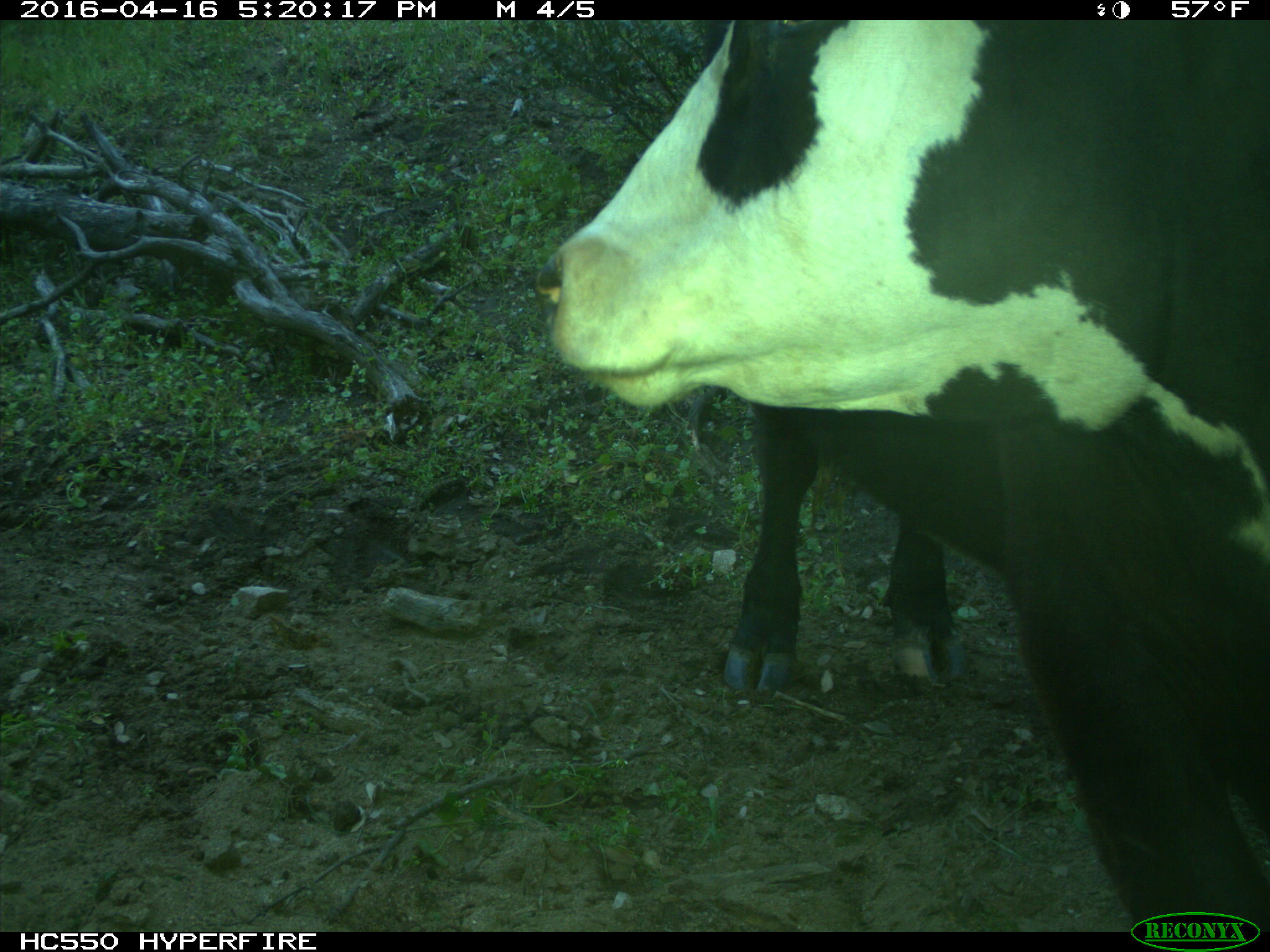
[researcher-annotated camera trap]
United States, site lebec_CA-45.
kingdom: Animalia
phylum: Chordata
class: Mammalia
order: Artiodactyla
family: Bovidae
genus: Bos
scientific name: Bos taurus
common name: domestic cow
Bos taurus (domestic cow).